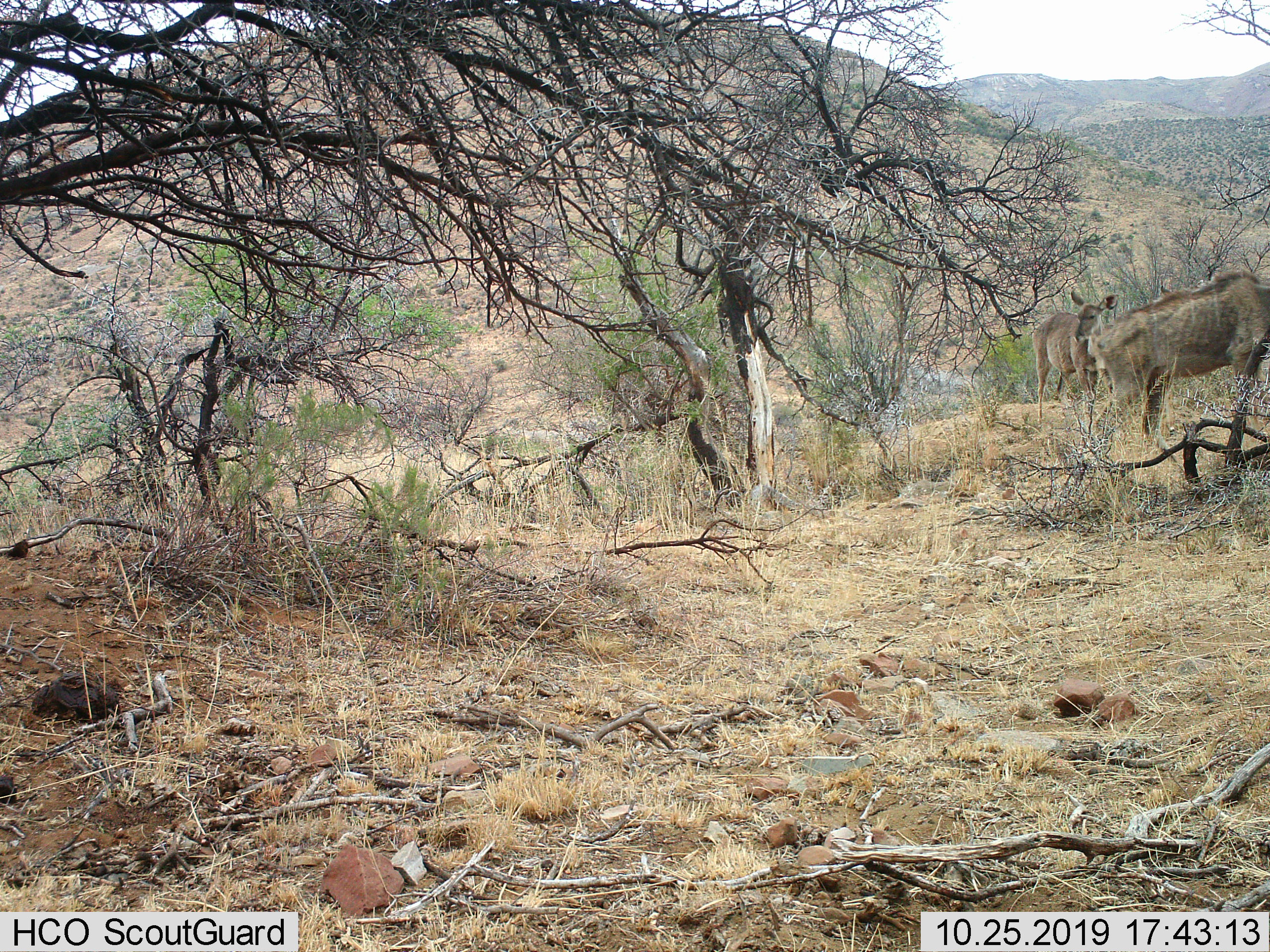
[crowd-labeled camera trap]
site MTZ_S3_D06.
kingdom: Animalia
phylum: Chordata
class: Mammalia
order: Artiodactyla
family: Bovidae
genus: Tragelaphus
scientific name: Tragelaphus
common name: kudu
Kudu (Tragelaphus), count 2. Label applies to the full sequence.